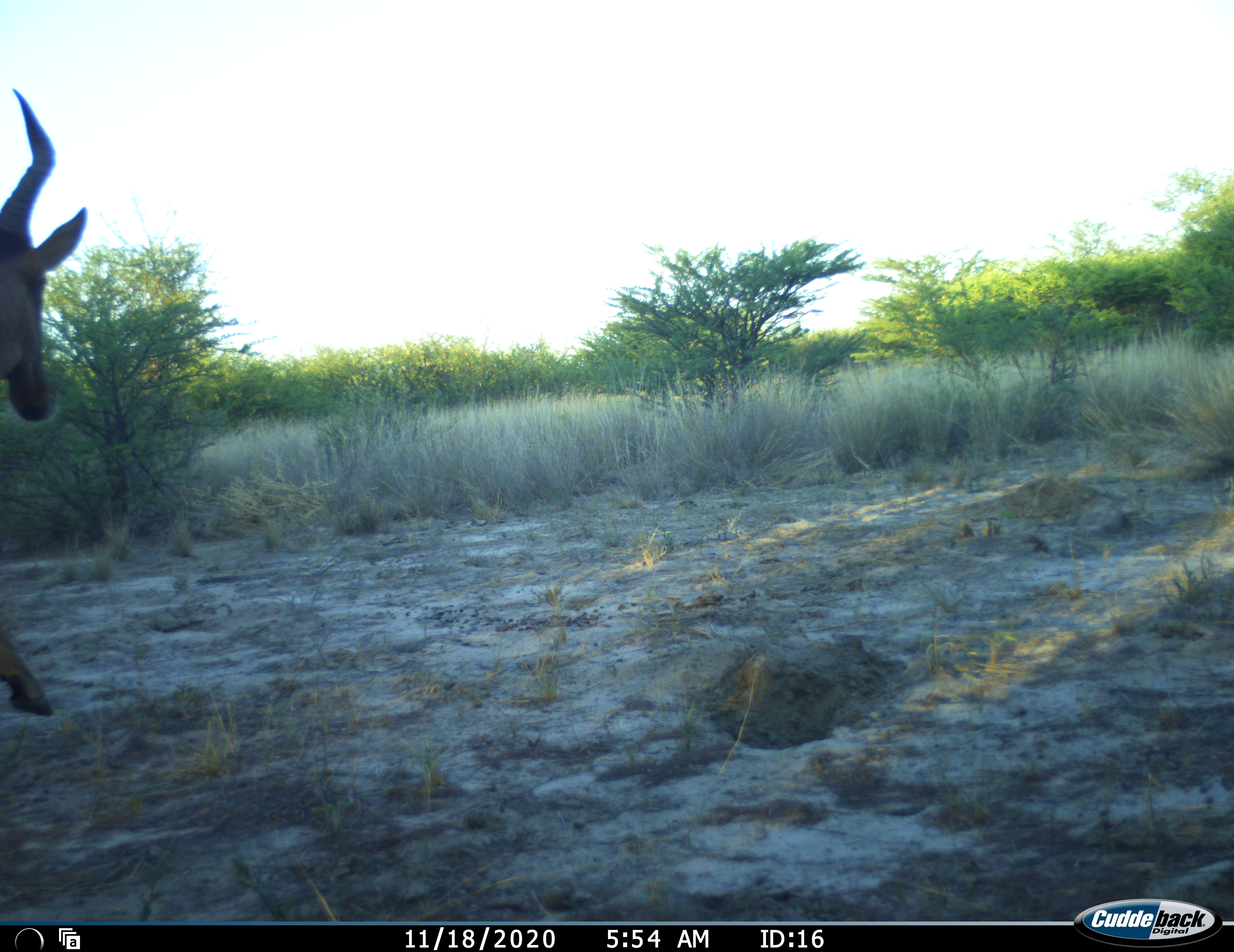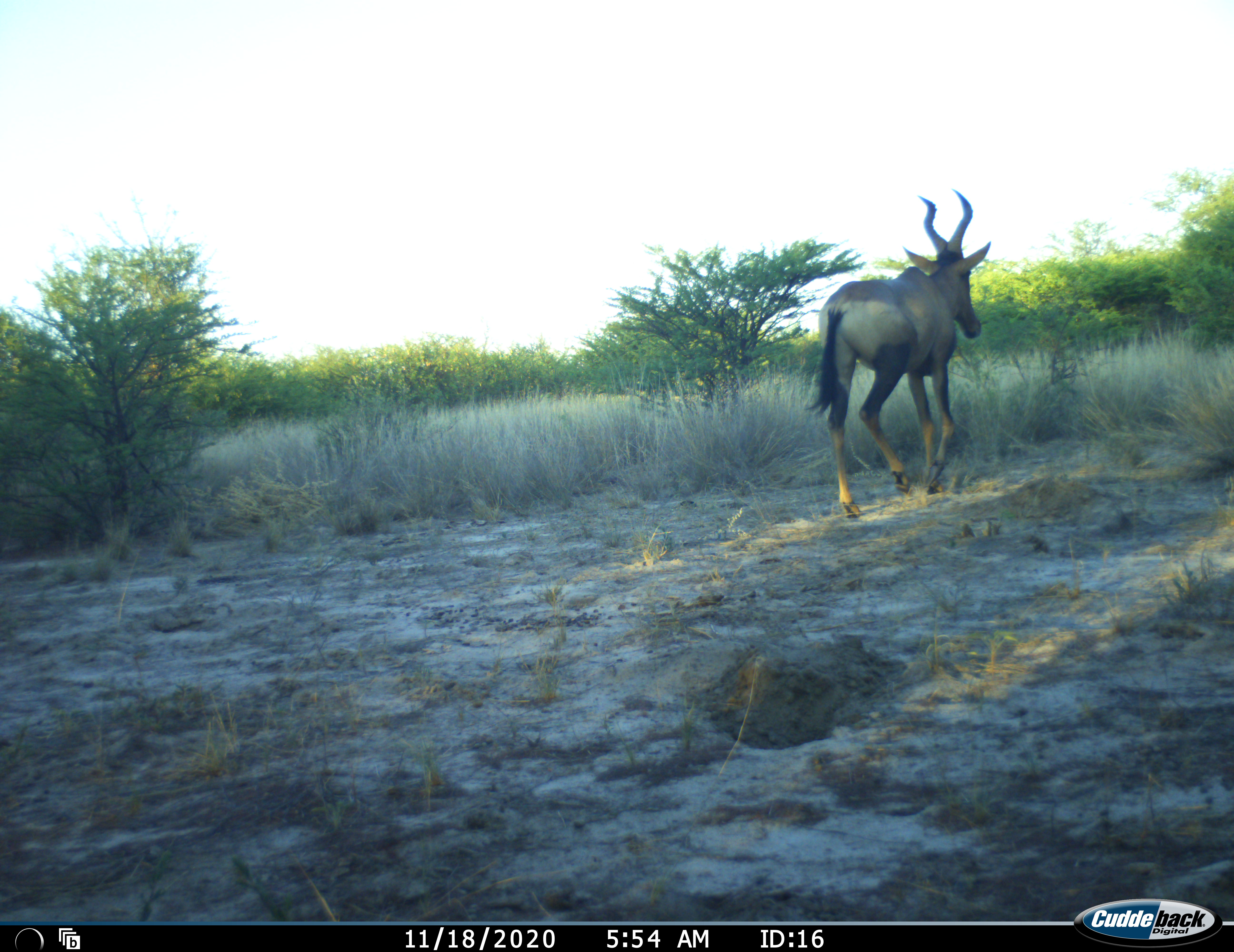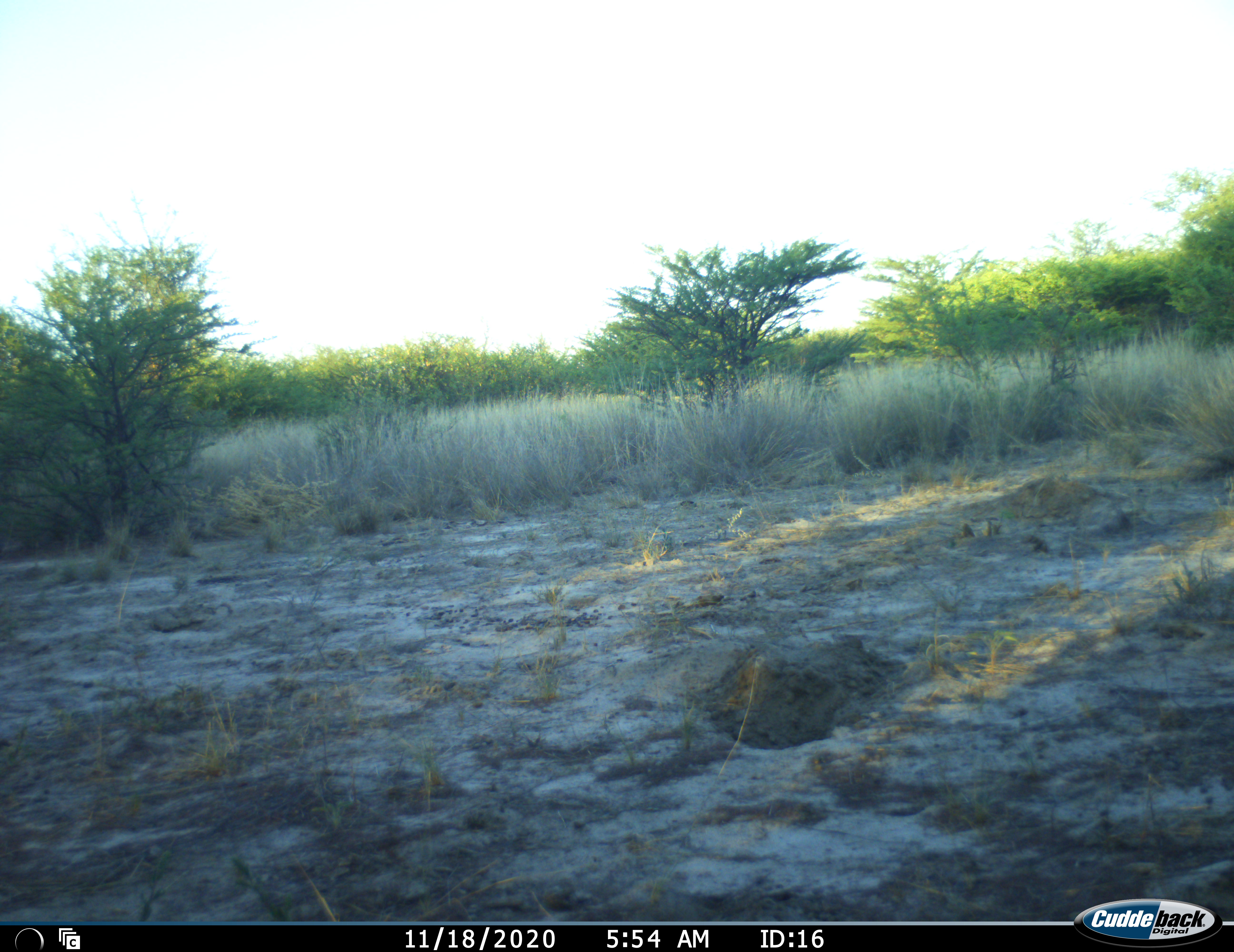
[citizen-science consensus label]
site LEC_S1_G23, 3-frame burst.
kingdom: Animalia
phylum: Chordata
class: Mammalia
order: Artiodactyla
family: Bovidae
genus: Alcelaphus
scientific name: Alcelaphus buselaphus caama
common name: red hartebeest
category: hartebeestred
Hartebeestred (red hartebeest) (Alcelaphus buselaphus caama), count 1. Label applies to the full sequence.